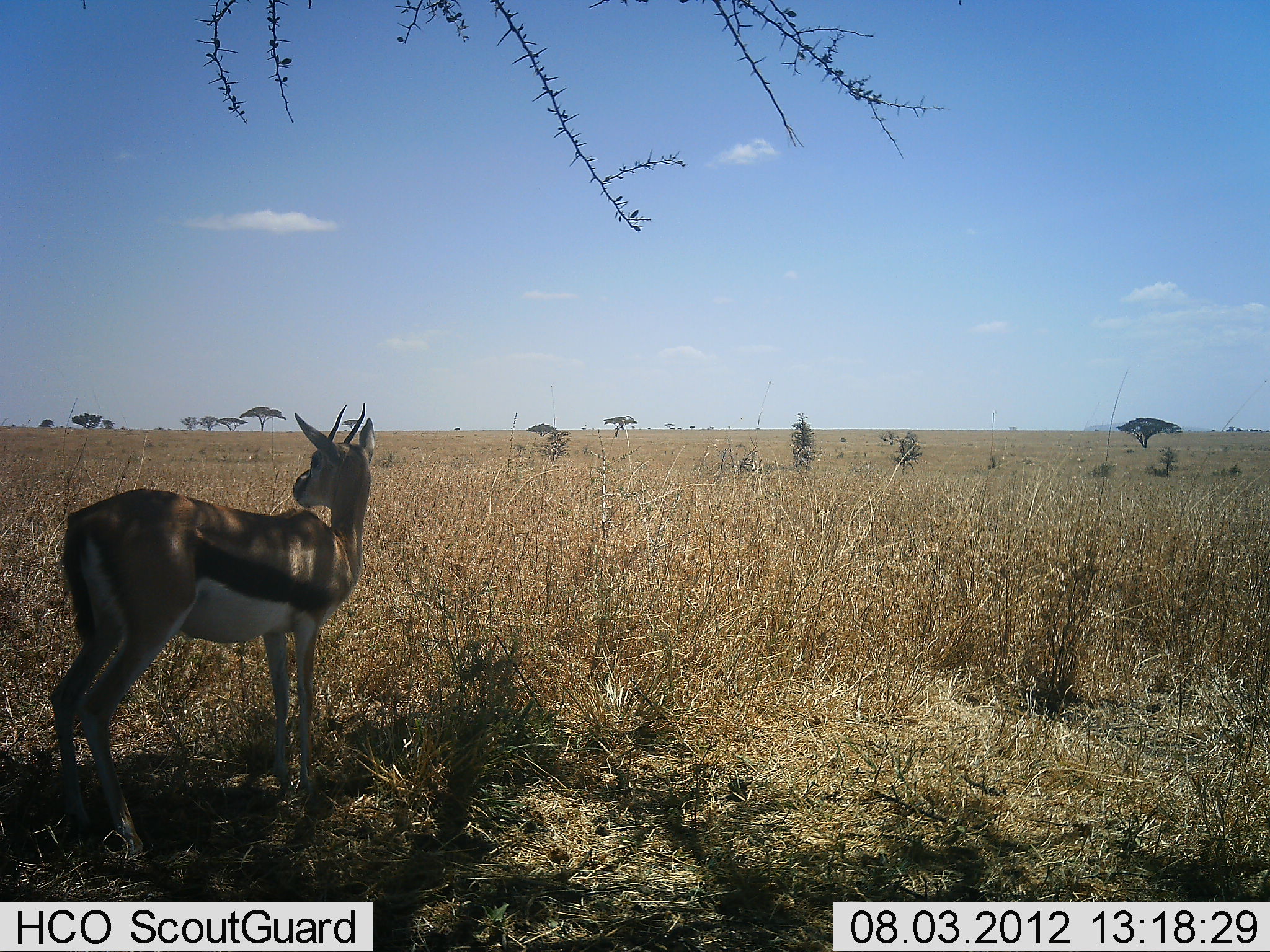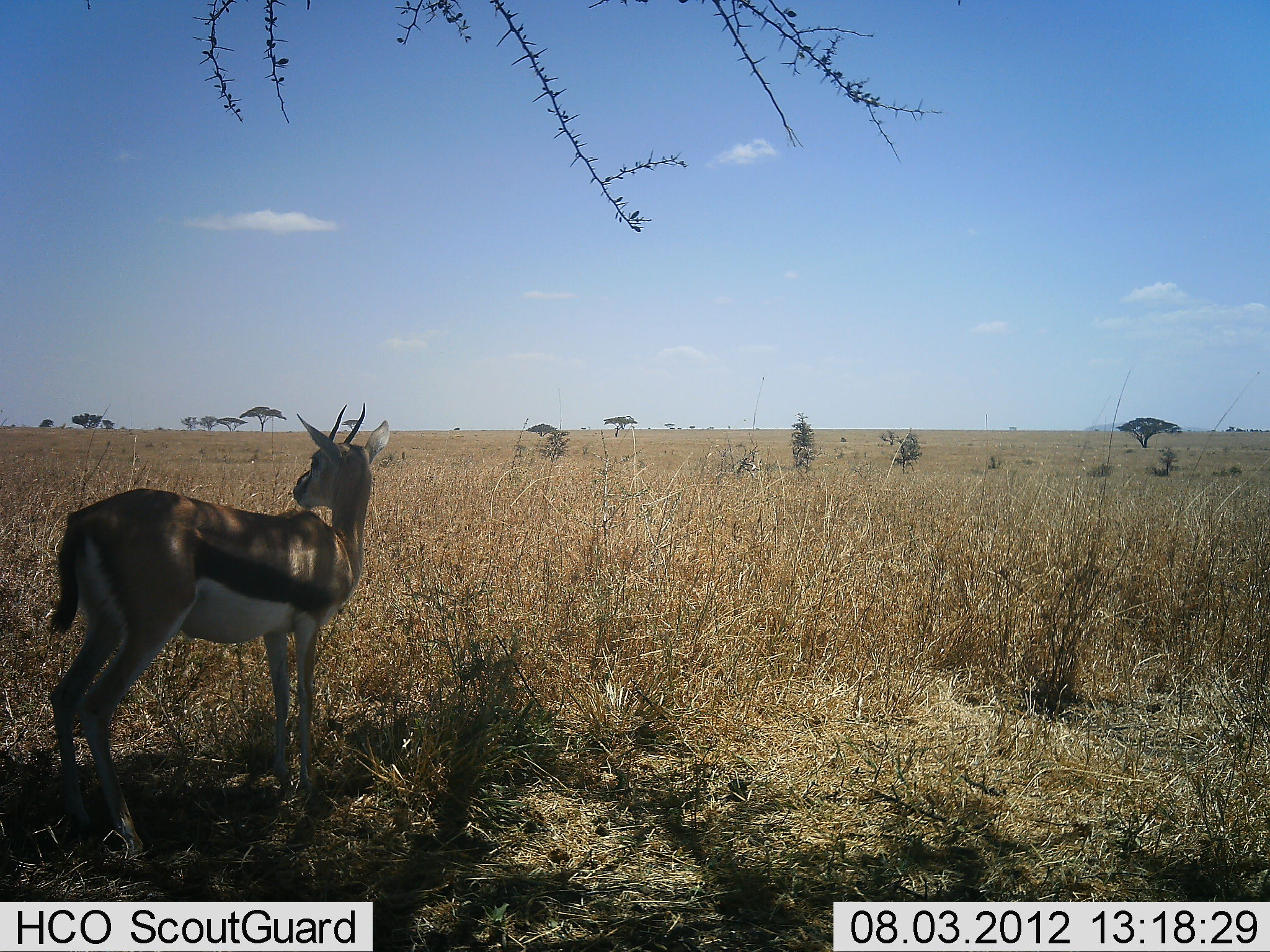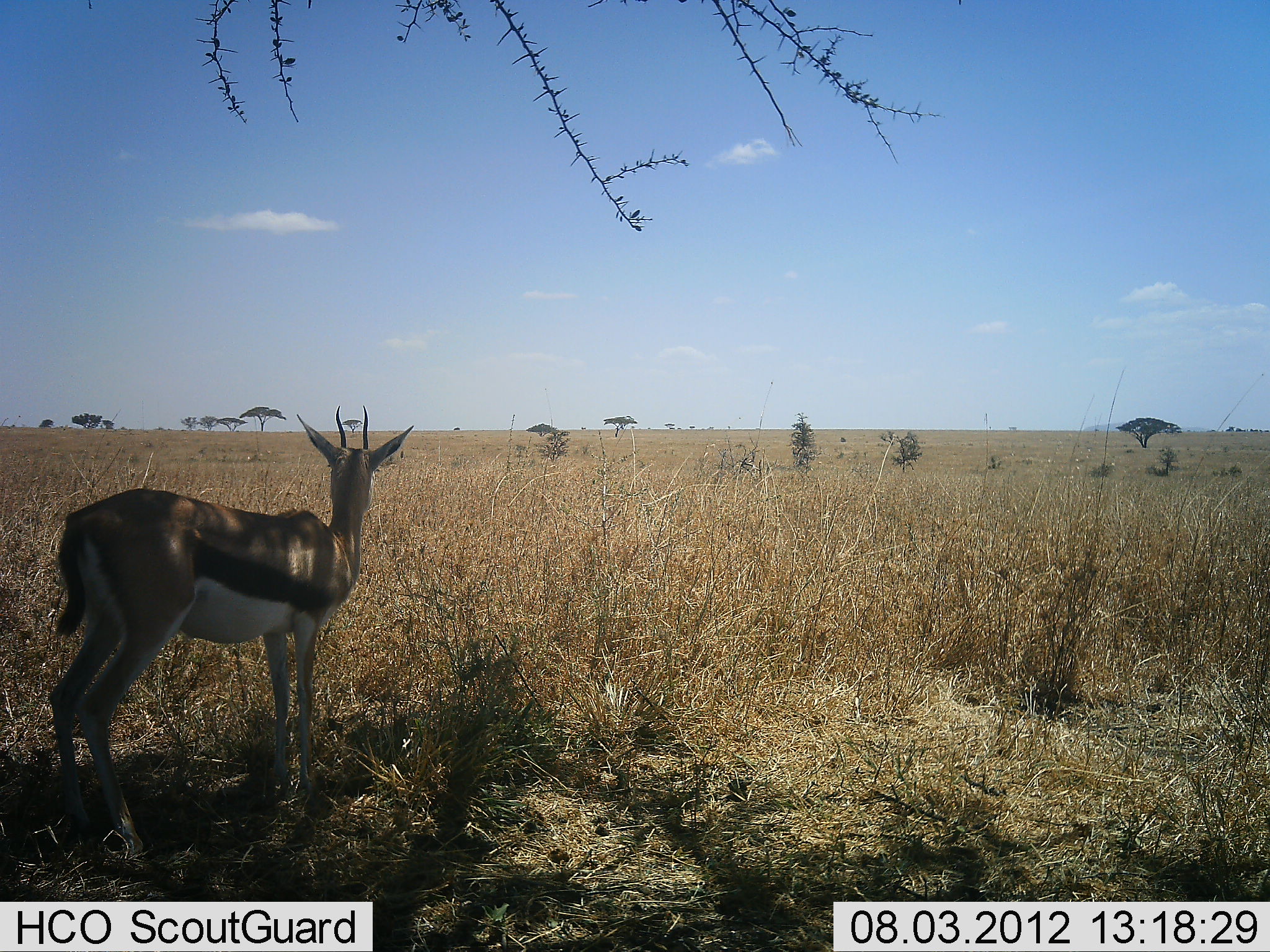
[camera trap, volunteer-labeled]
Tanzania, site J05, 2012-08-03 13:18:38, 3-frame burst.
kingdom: Animalia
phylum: Chordata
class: Mammalia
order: Artiodactyla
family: Bovidae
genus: Eudorcas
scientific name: Eudorcas thomsonii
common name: thomson's gazelle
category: gazellethomsons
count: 1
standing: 100%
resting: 0%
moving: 0%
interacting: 0%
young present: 0%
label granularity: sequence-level